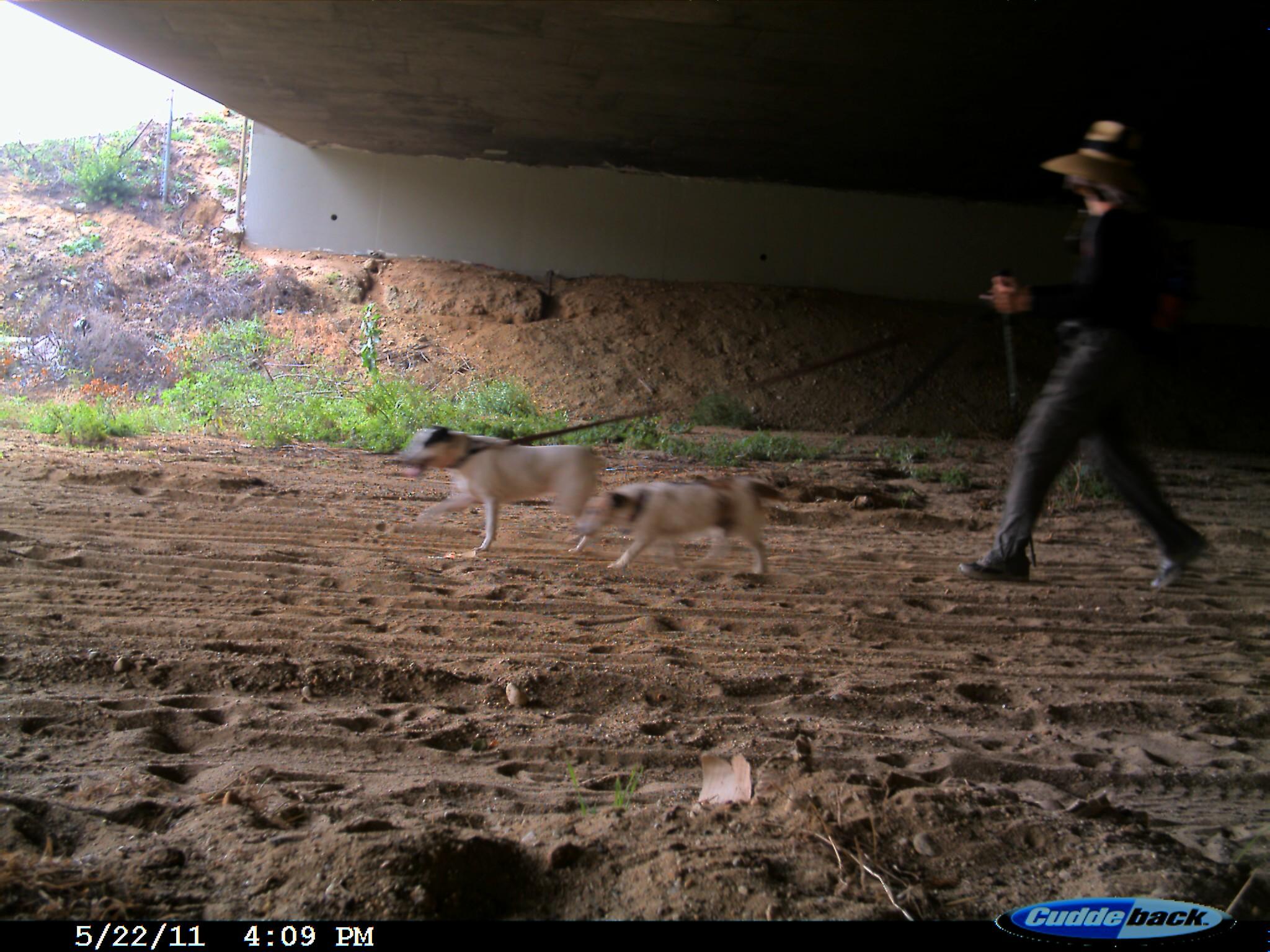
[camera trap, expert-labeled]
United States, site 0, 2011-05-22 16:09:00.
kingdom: Animalia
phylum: Chordata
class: Mammalia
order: Carnivora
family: Canidae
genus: Canis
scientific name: Canis familiaris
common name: domestic dog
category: dog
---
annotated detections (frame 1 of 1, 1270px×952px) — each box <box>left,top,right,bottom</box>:
dog: <box>391,405,619,560</box>; <box>581,465,789,589</box>